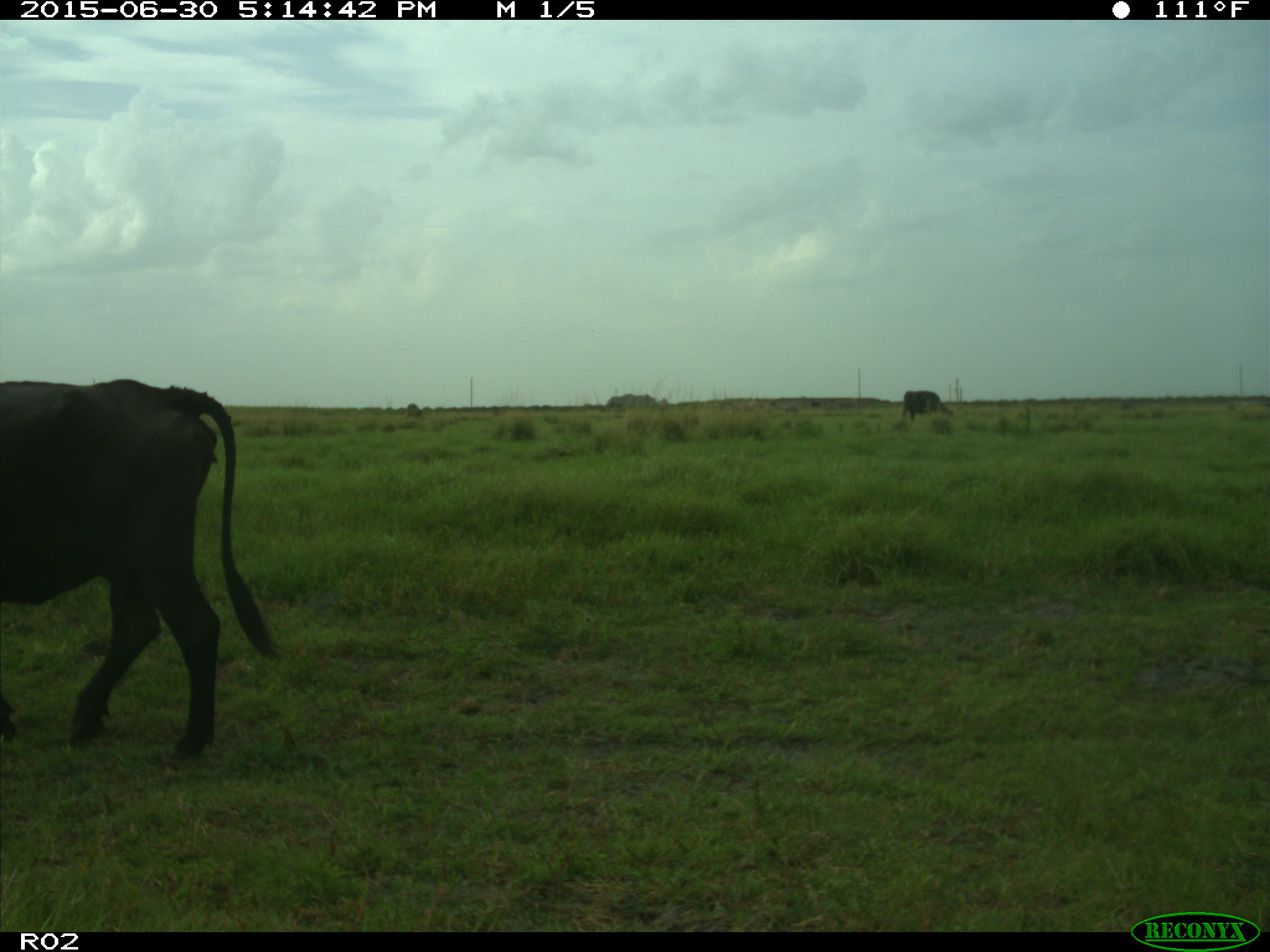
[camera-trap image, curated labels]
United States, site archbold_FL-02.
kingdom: Animalia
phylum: Chordata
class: Mammalia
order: Artiodactyla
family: Bovidae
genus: Bos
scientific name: Bos taurus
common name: domestic cow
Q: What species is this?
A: Bos taurus (domestic cow).